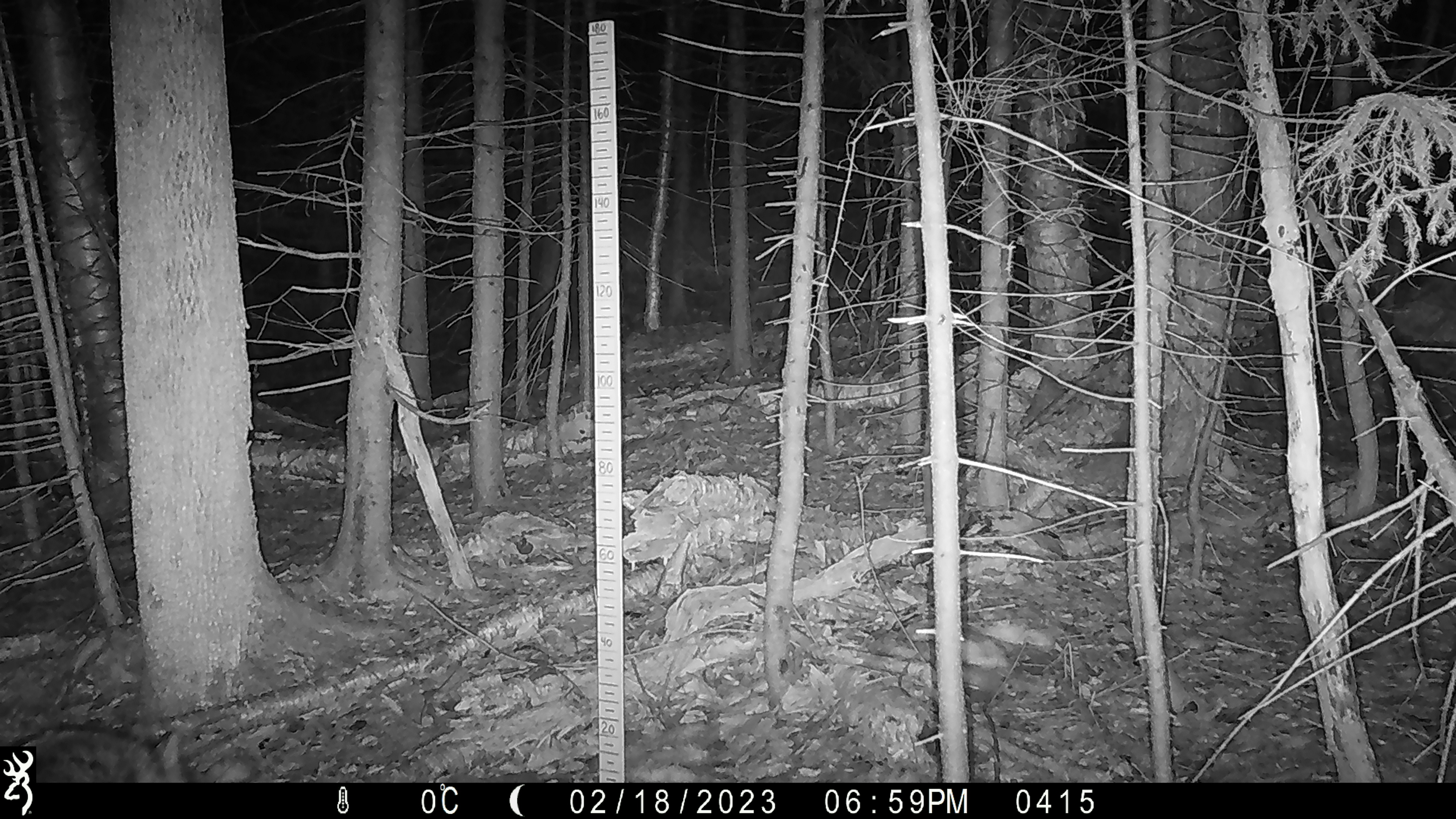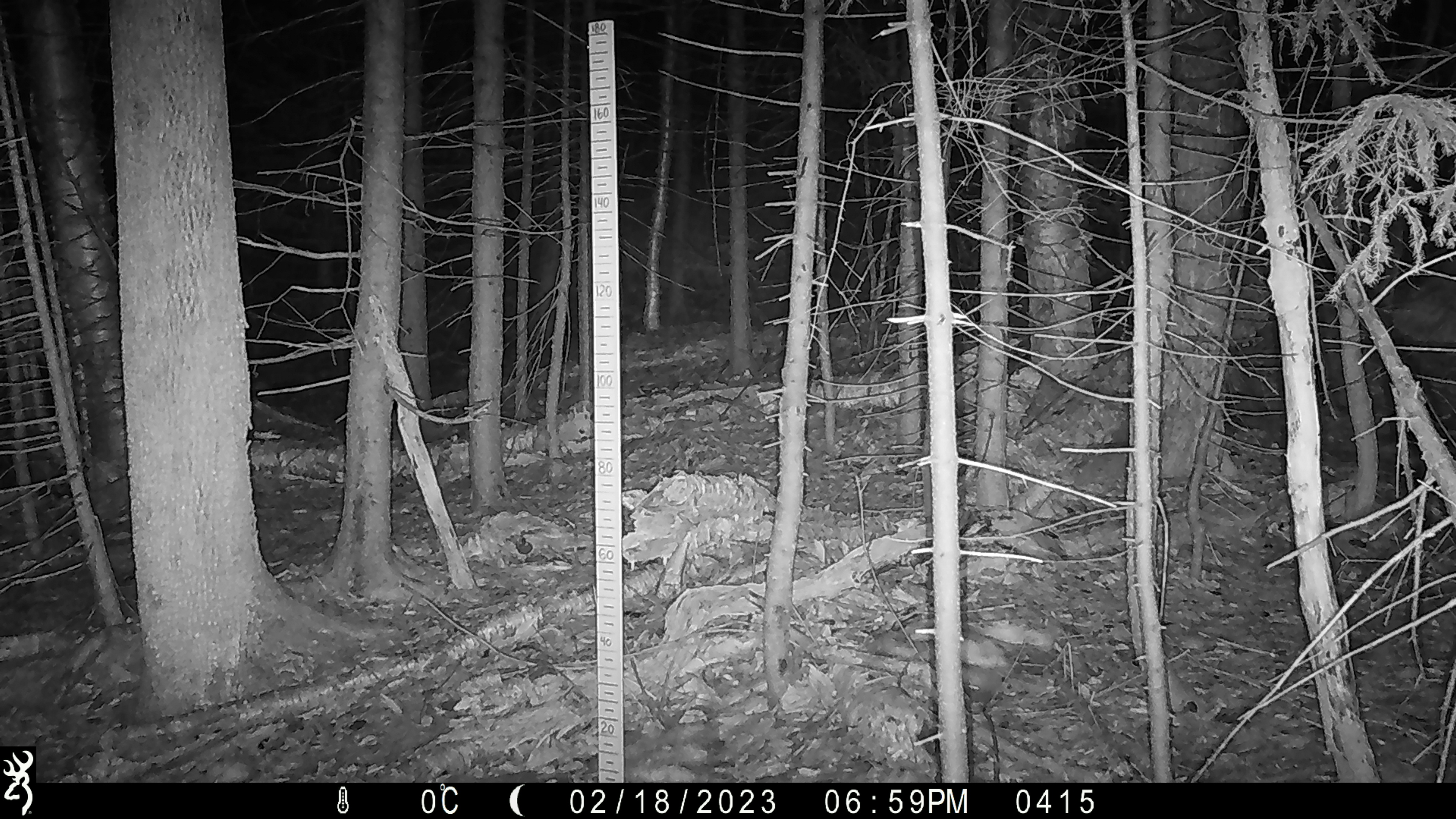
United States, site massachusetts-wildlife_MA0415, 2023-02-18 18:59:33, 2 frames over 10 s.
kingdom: Animalia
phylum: Chordata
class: Mammalia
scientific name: Mammalia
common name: mammal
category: mammal sp.